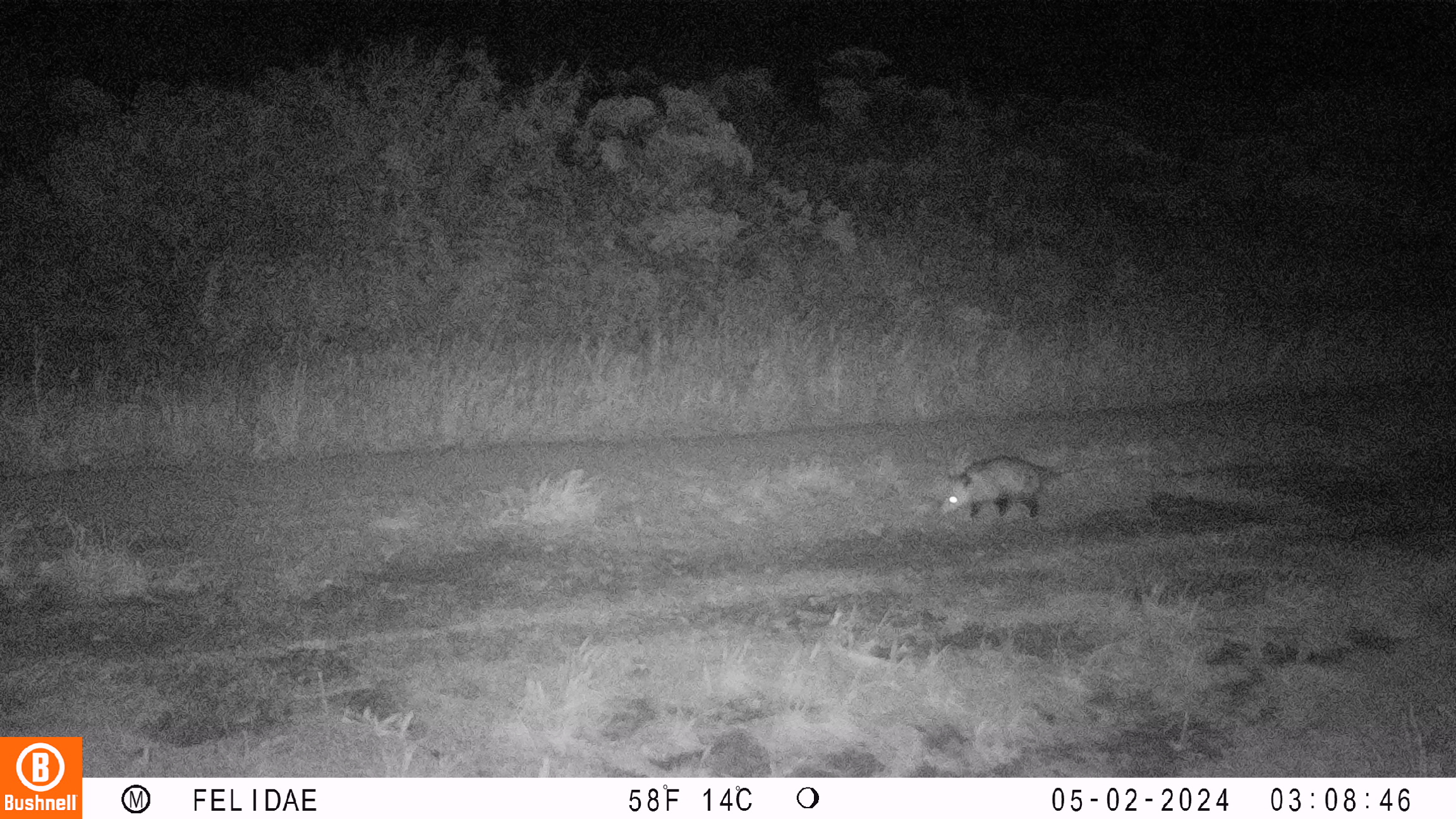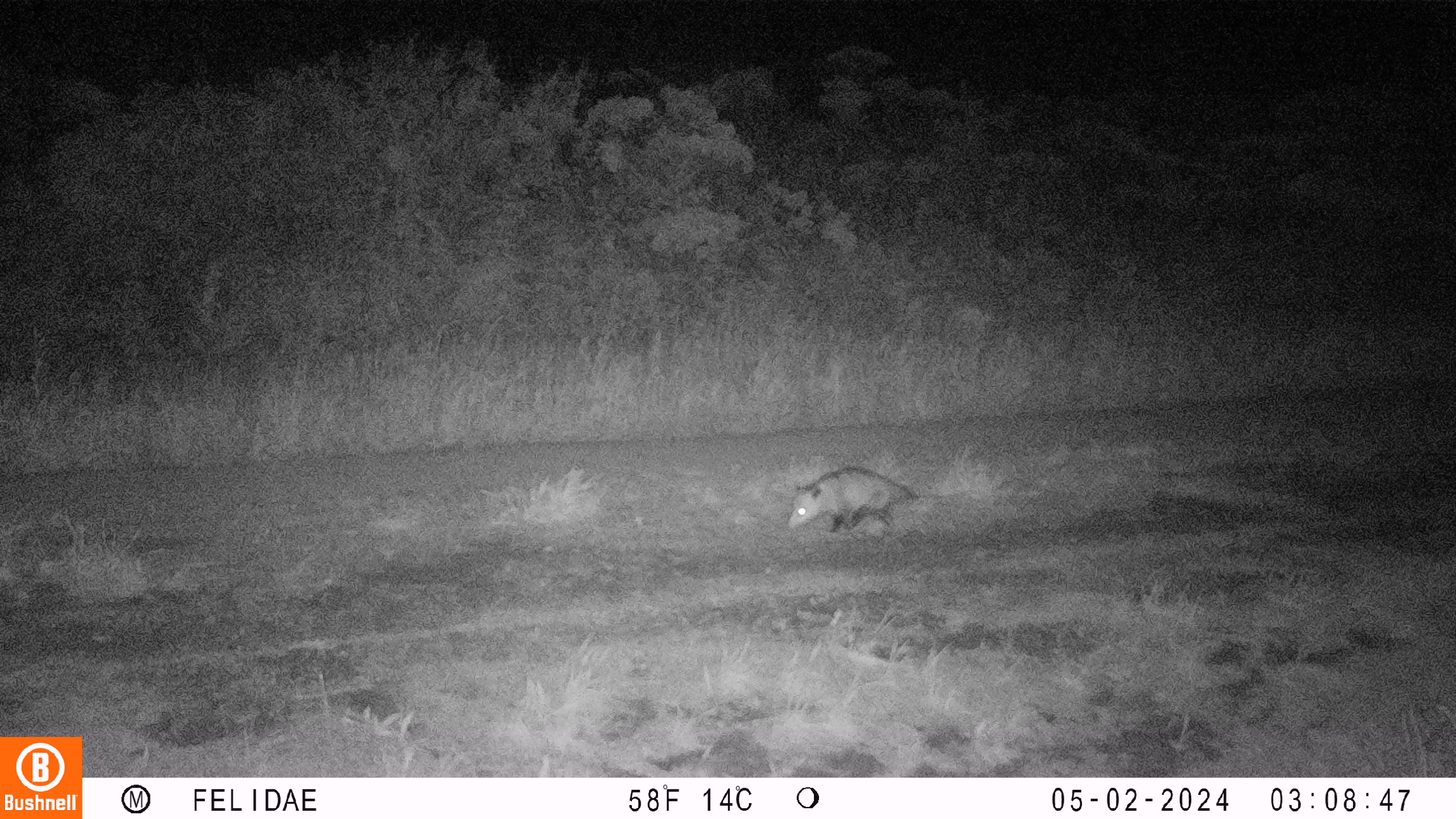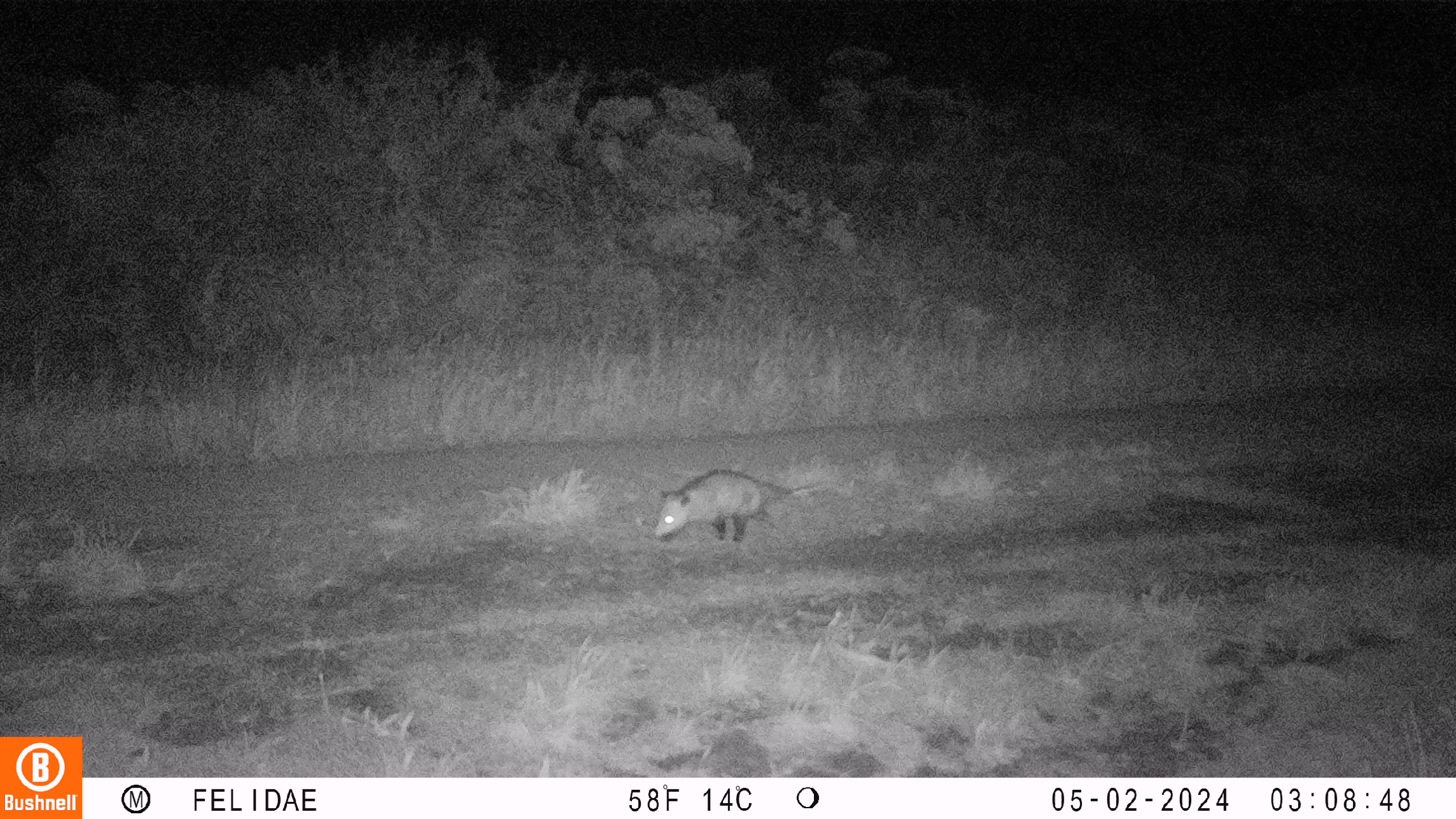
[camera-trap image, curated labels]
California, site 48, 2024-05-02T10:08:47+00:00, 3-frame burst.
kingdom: Animalia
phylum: Chordata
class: Mammalia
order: Didelphimorphia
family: Didelphidae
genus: Didelphis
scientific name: Didelphis virginiana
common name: virginia opossum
Virginia opossum (Didelphis virginiana).